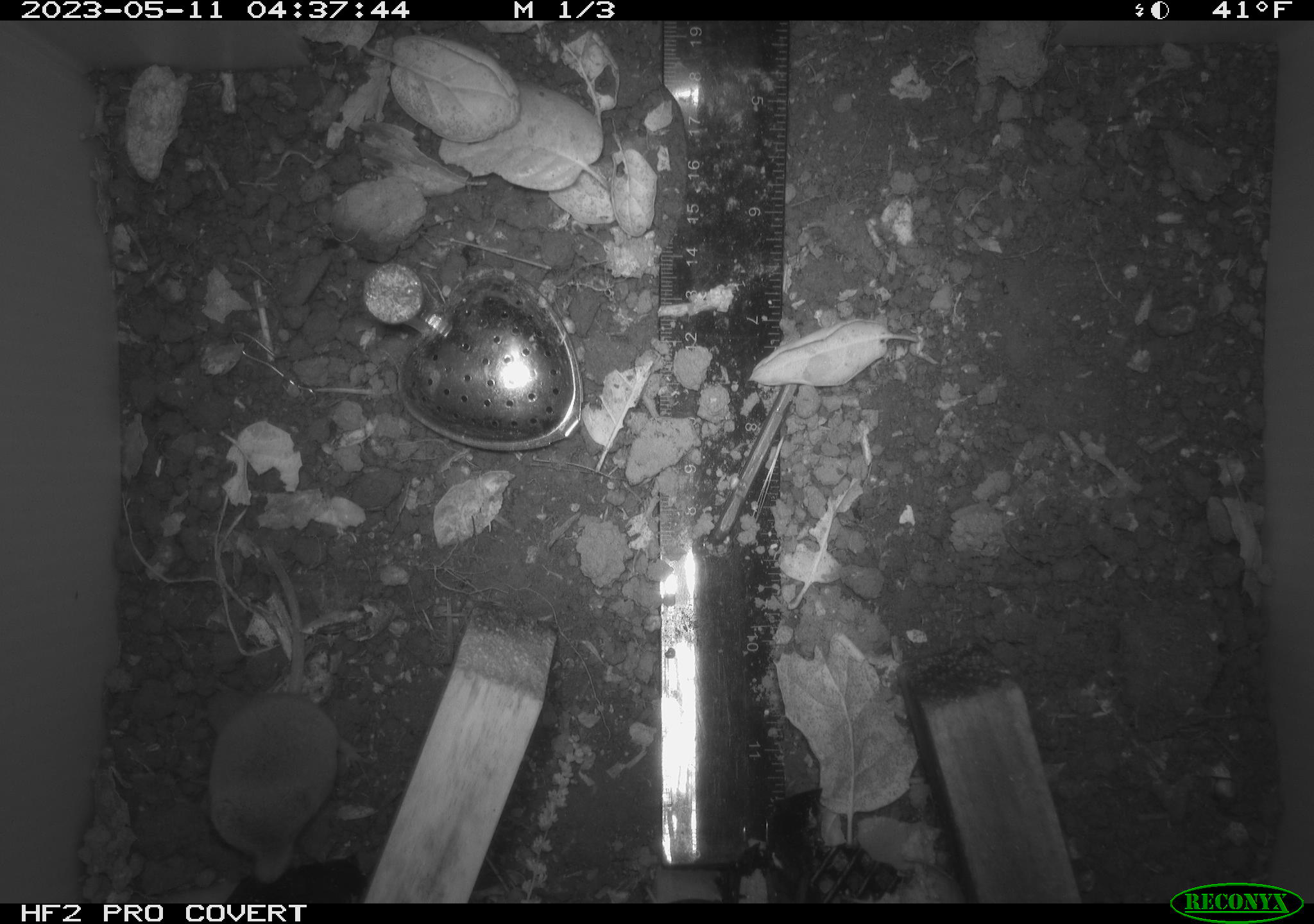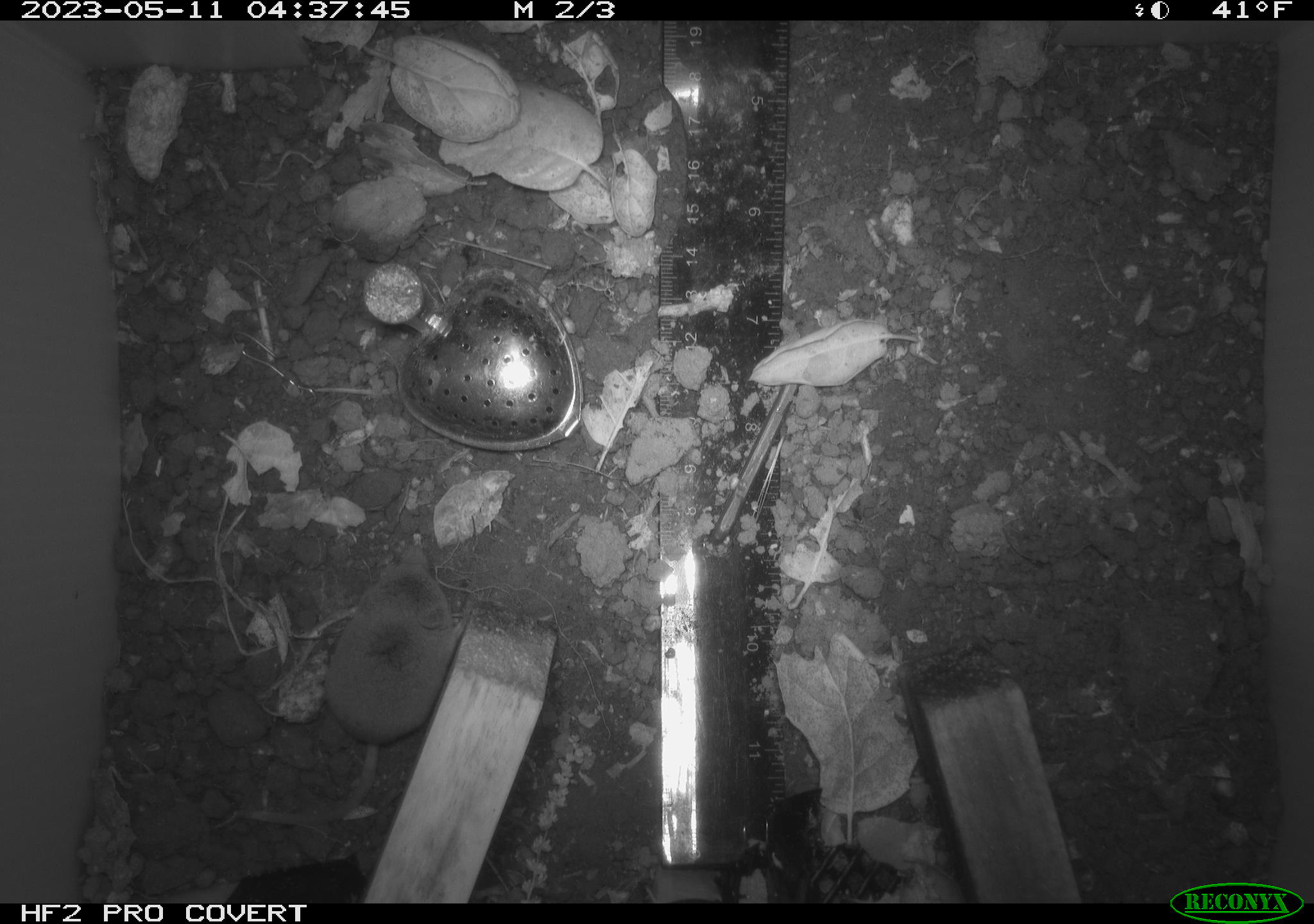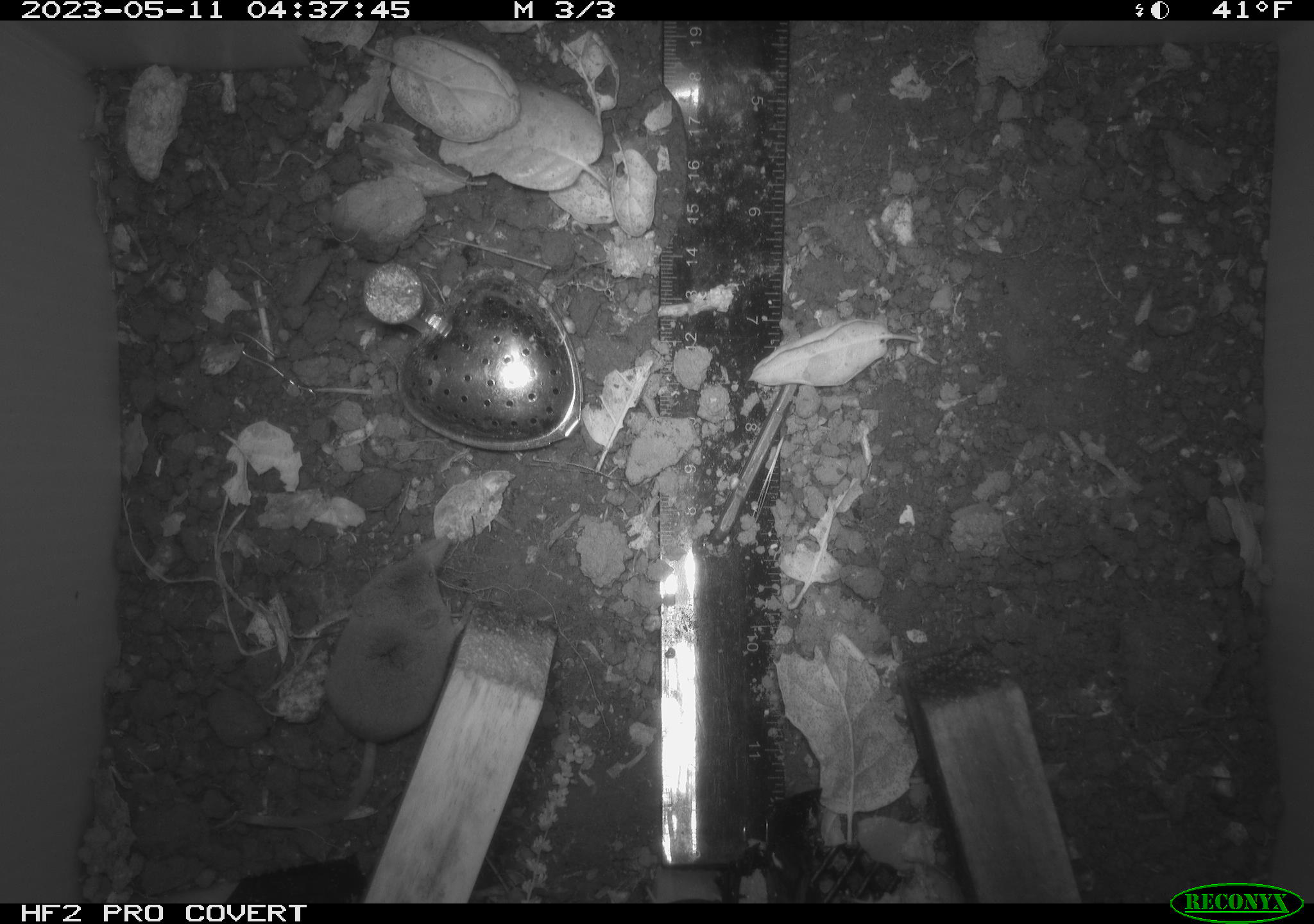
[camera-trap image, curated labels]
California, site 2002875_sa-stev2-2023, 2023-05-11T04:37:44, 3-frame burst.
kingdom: Animalia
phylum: Chordata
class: Mammalia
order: Eulipotyphla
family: Soricidae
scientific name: Soricidae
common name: shrews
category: soricidae family